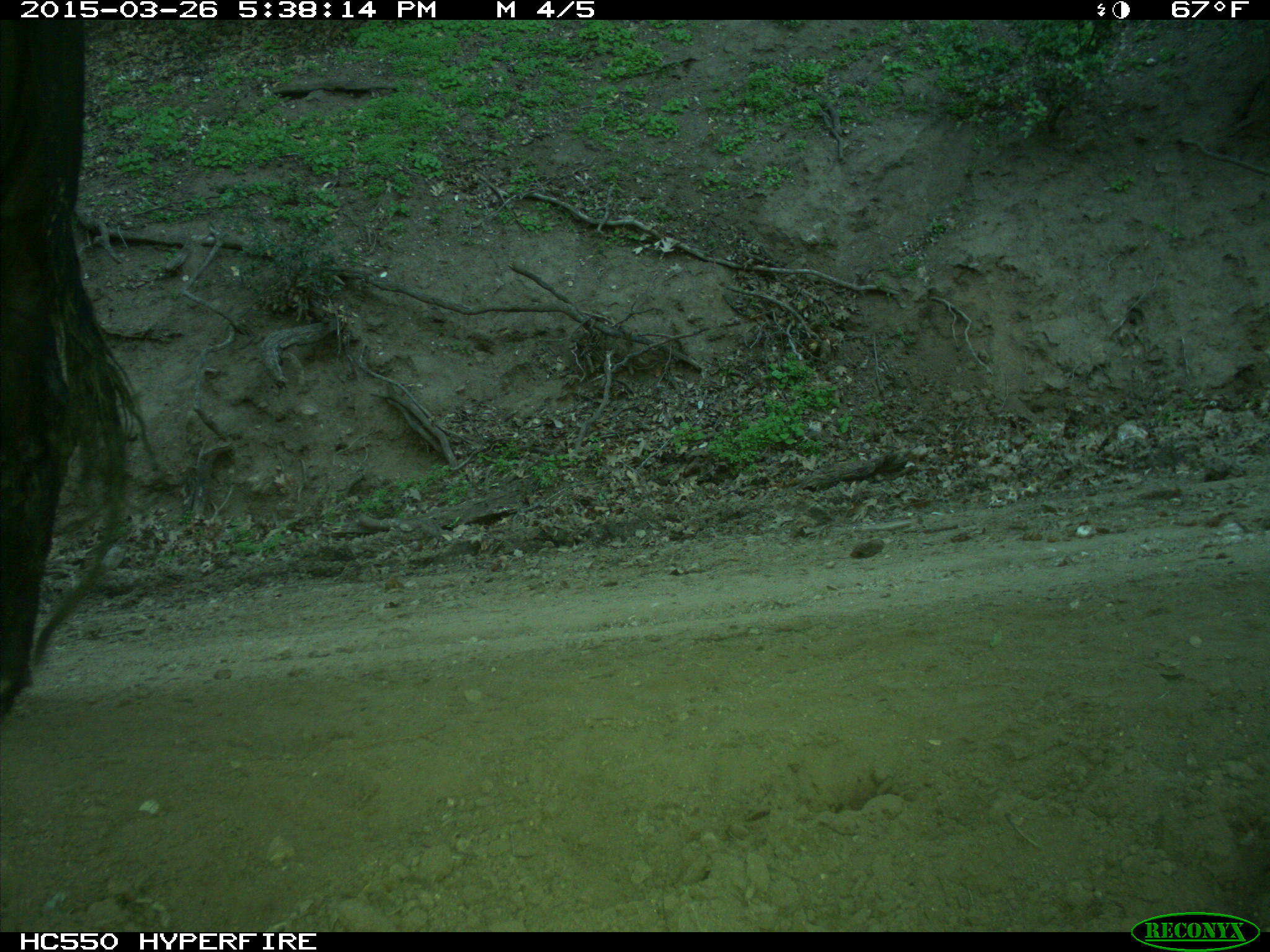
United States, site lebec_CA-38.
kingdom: Animalia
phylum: Chordata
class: Mammalia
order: Artiodactyla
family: Bovidae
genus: Bos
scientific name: Bos taurus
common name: domestic cow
Bos taurus (domestic cow).